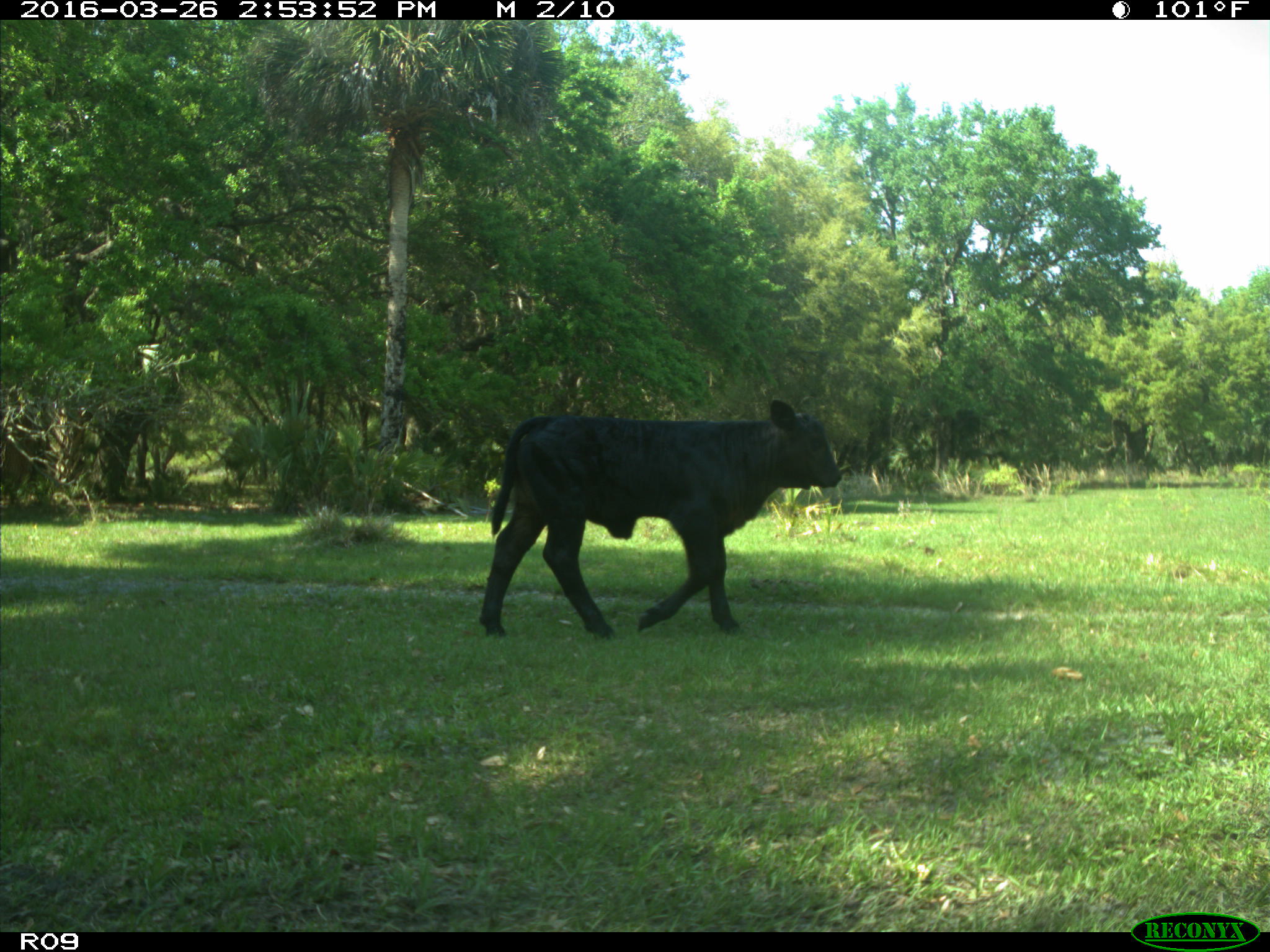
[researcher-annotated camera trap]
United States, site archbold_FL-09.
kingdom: Animalia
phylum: Chordata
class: Mammalia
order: Artiodactyla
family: Bovidae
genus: Bos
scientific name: Bos taurus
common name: domestic cow